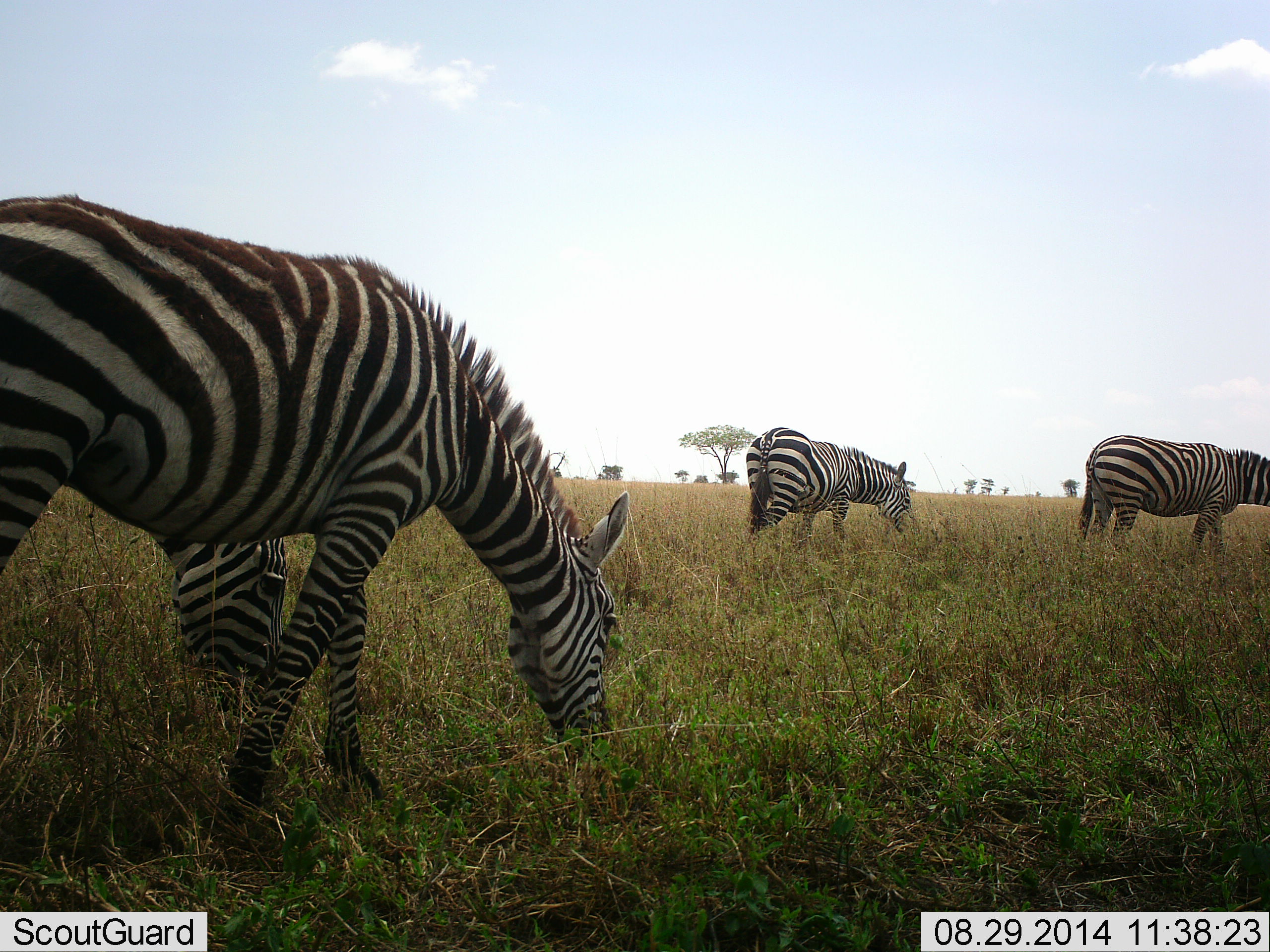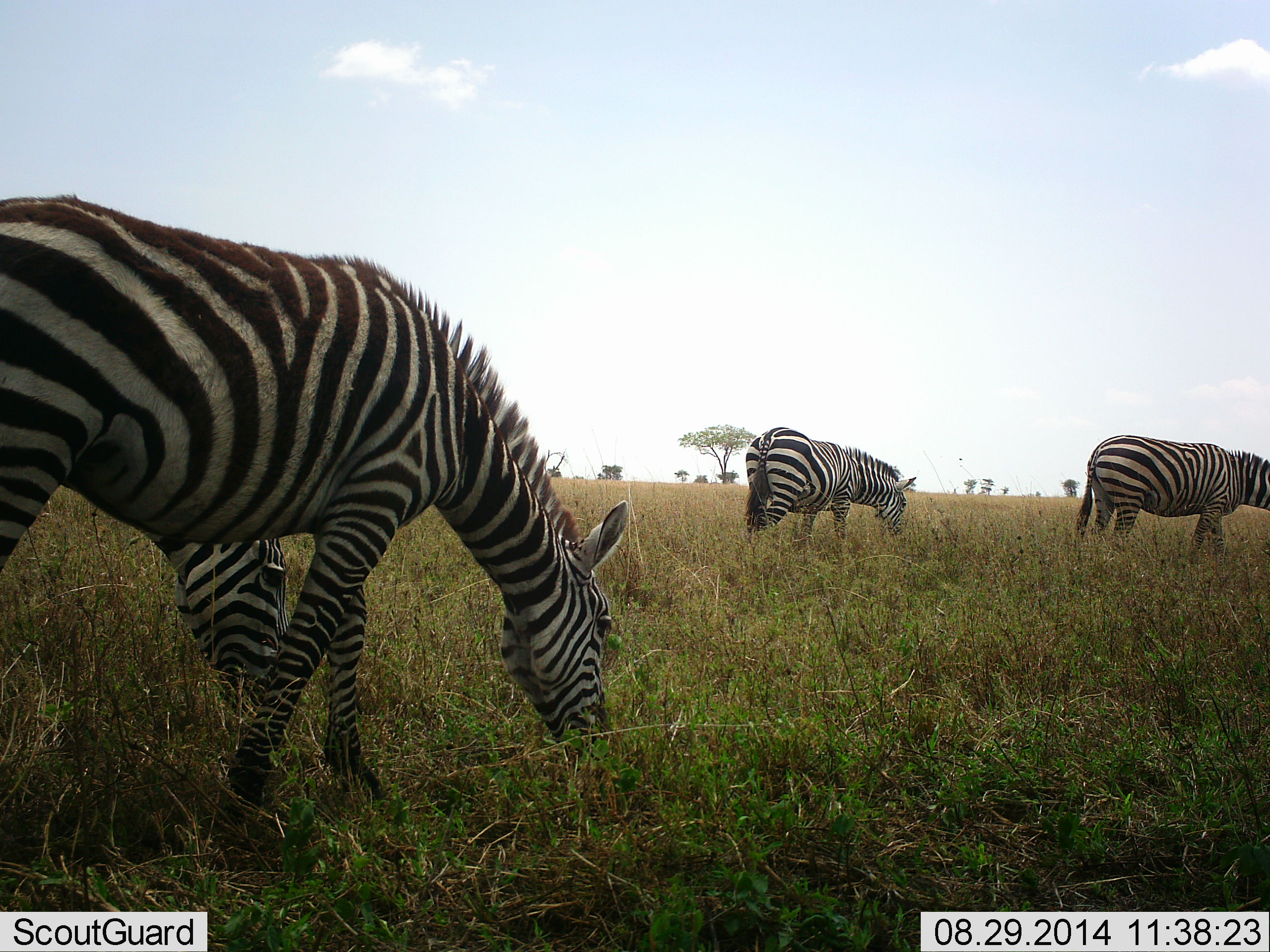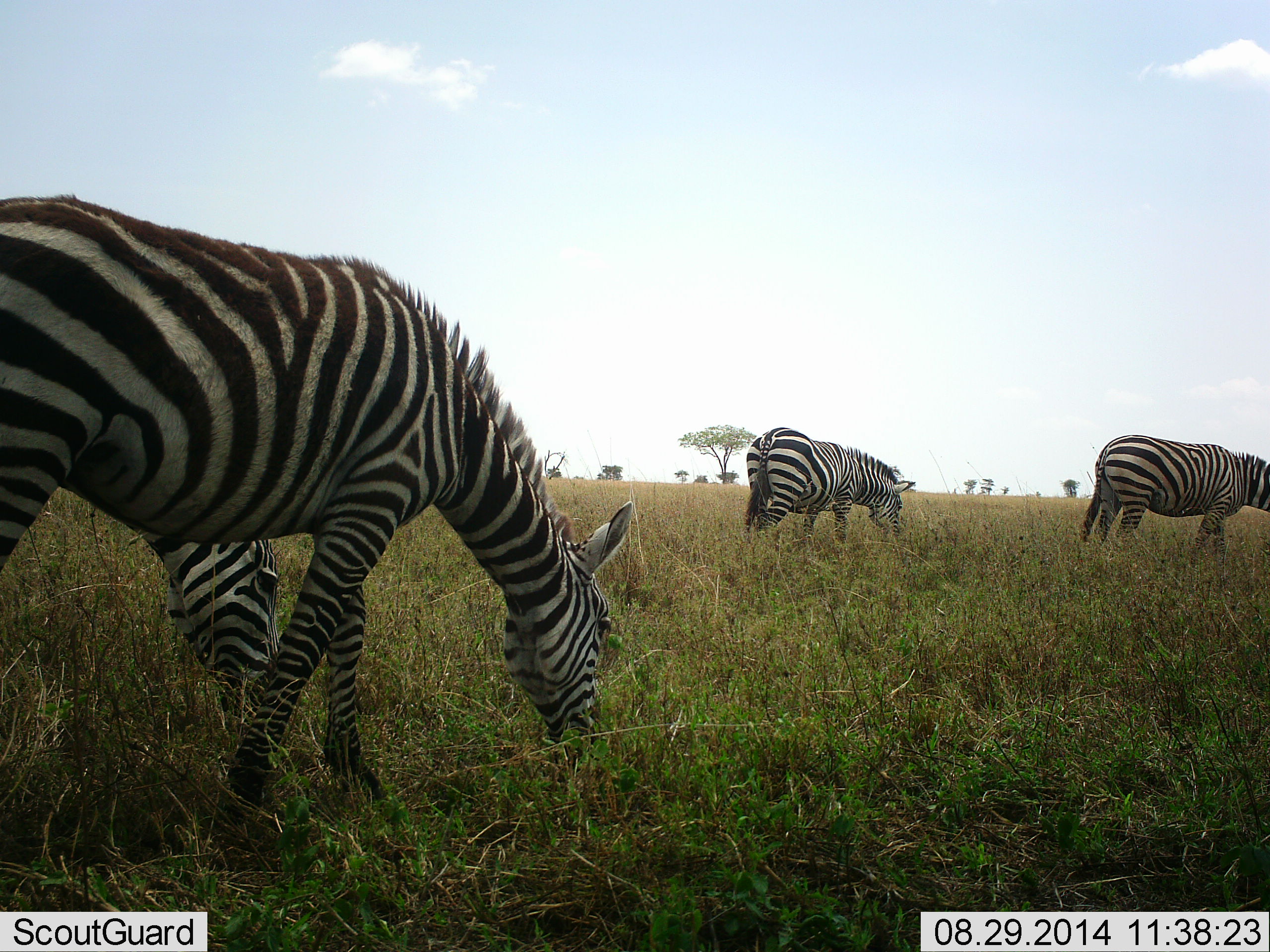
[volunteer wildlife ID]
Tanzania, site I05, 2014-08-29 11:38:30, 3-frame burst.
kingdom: Animalia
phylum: Chordata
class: Mammalia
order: Perissodactyla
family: Equidae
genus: Equus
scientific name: Equus quagga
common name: plains zebra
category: zebra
Zebra (plains zebra) (Equus quagga), count 4. Behavior (volunteer vote fractions): standing 10%, resting 0%, moving 0%, interacting 0%. Young present (vote fraction): 0%. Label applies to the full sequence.